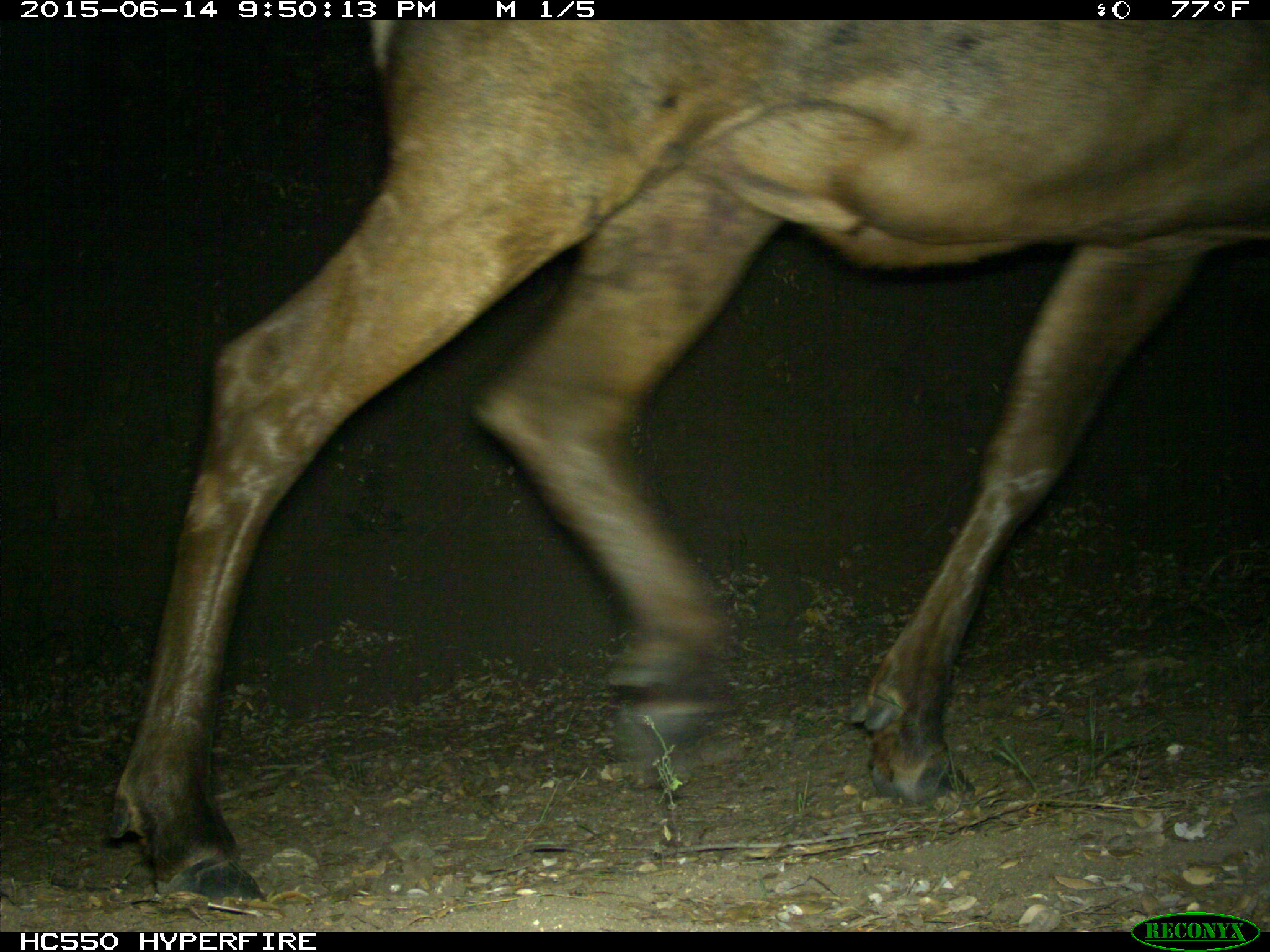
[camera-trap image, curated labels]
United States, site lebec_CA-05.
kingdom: Animalia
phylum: Chordata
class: Mammalia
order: Artiodactyla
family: Cervidae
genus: Cervus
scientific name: Cervus canadensis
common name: elk